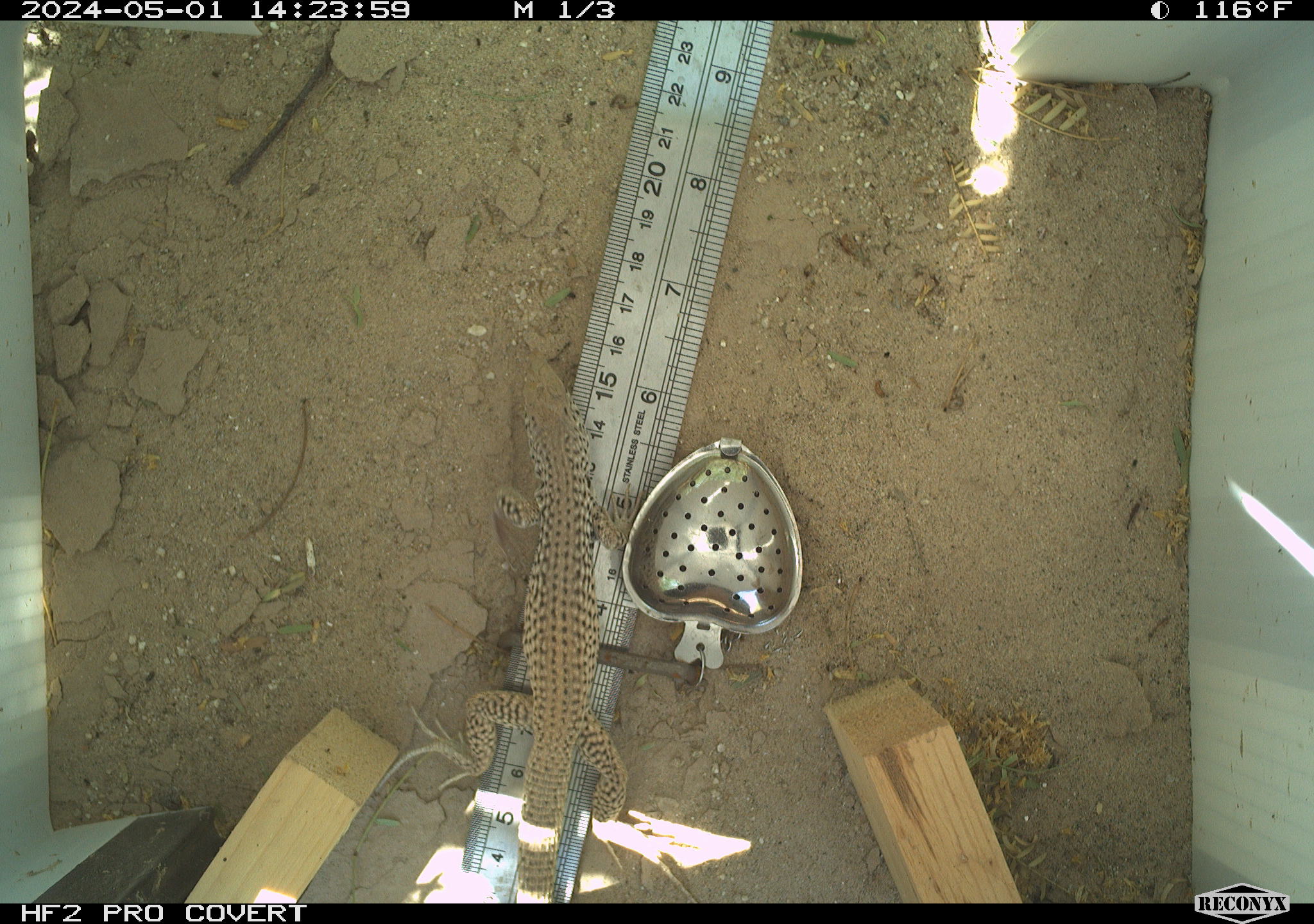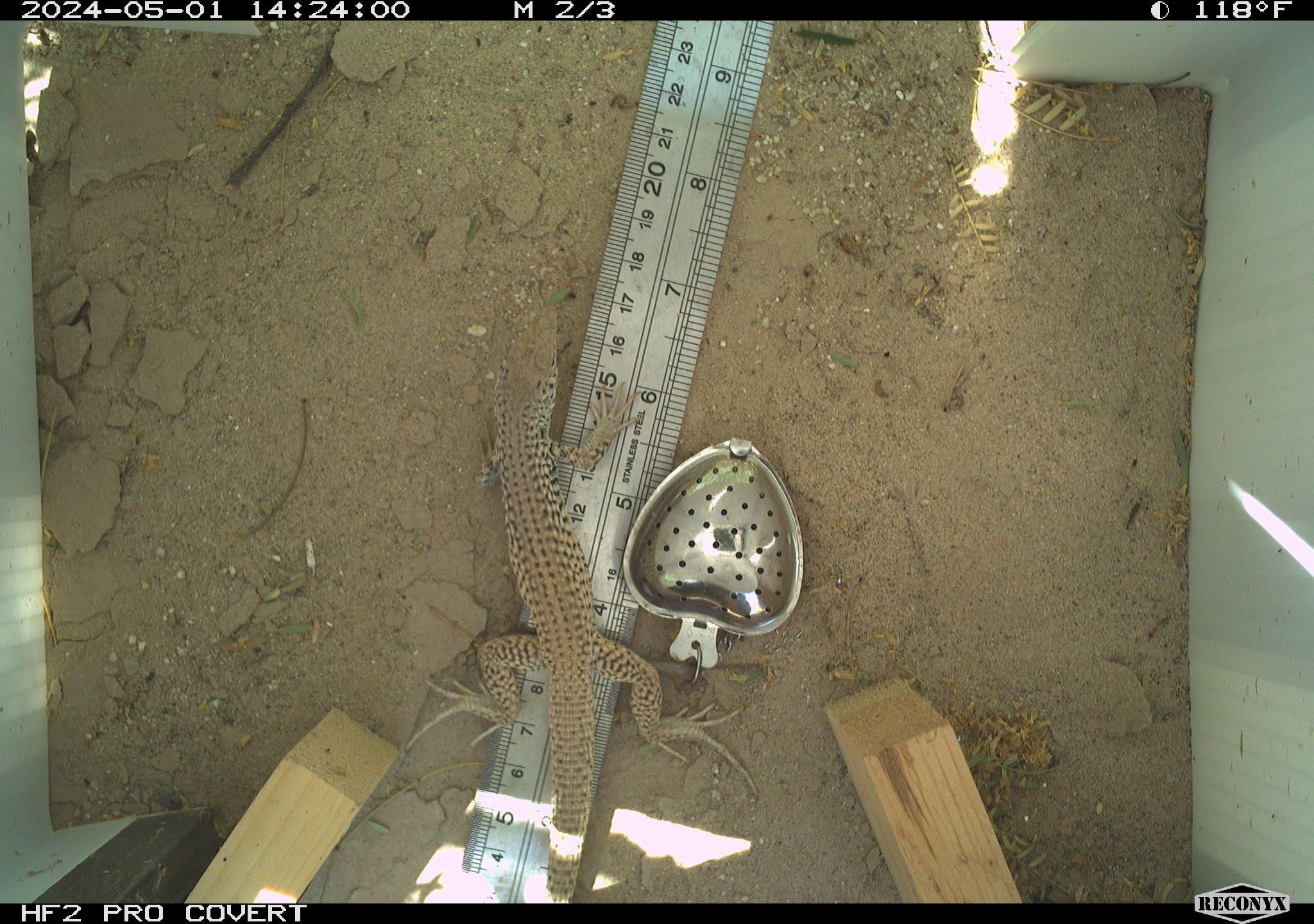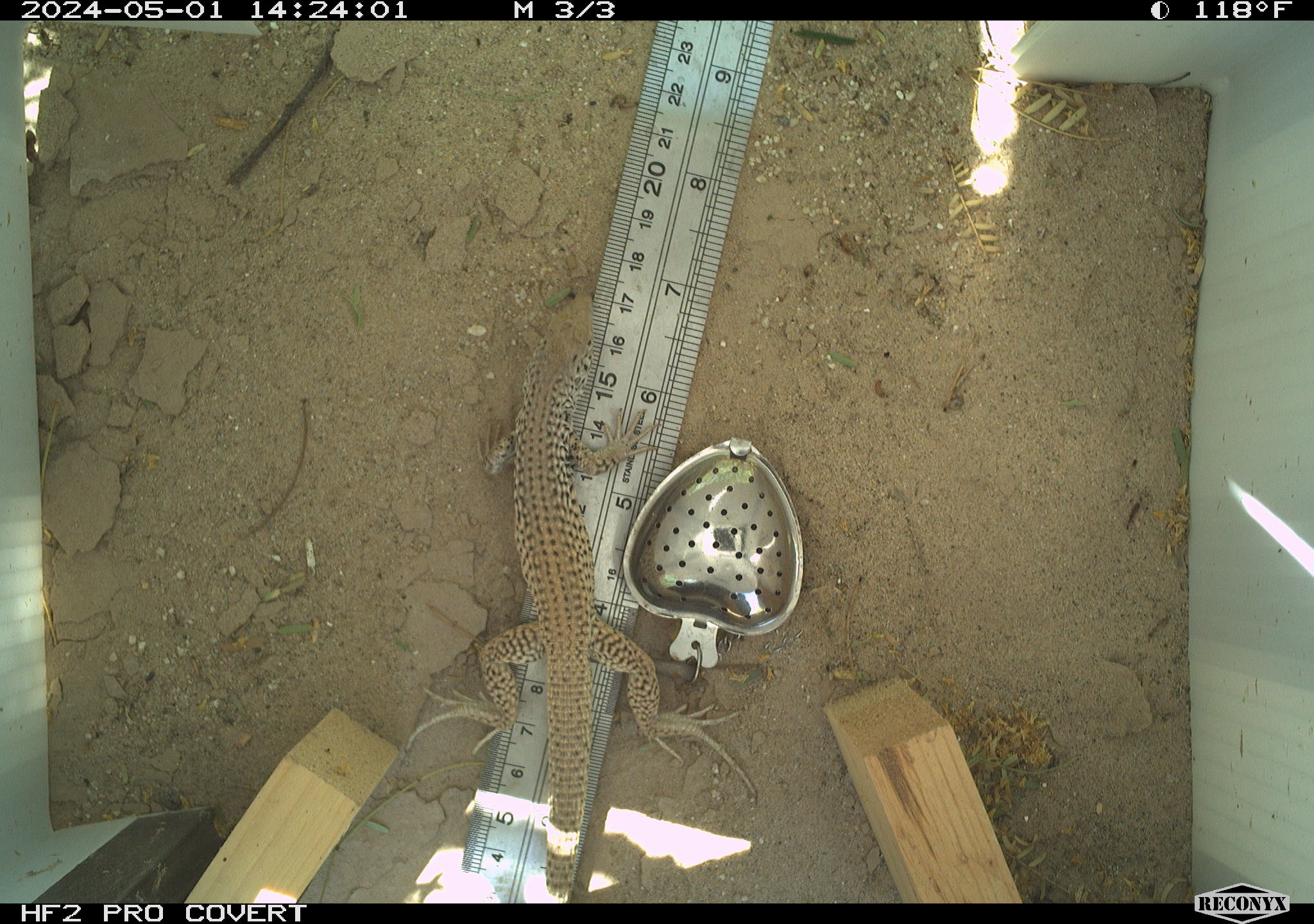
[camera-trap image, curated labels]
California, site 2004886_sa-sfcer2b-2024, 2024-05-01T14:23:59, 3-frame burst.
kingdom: Animalia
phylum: Chordata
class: Reptilia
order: Squamata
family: Teiidae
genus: Aspidoscelis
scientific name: Aspidoscelis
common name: whiptail lizards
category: aspidoscelis species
Aspidoscelis species (whiptail lizards) (Aspidoscelis).